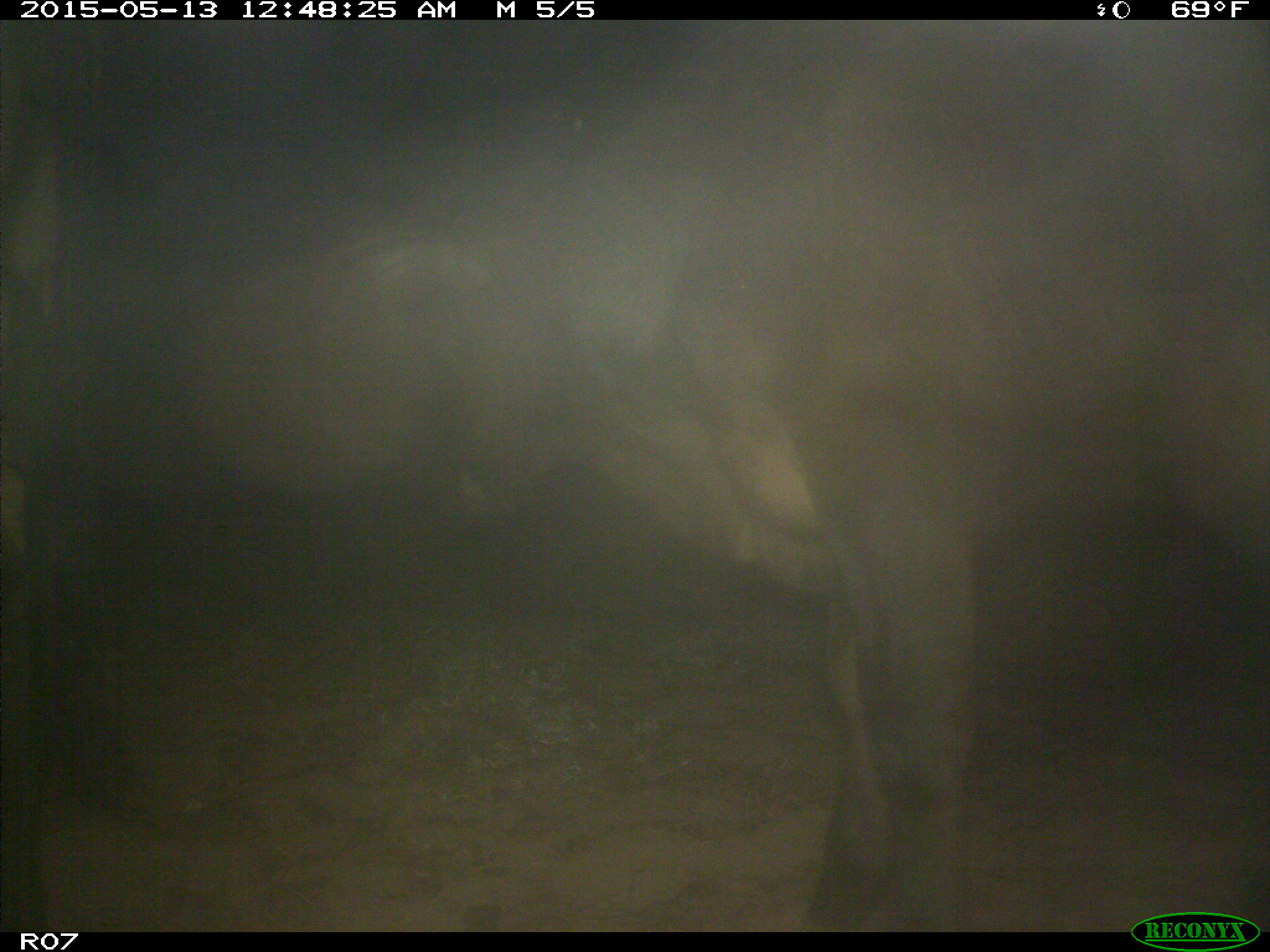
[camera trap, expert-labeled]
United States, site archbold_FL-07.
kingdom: Animalia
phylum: Chordata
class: Mammalia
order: Artiodactyla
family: Bovidae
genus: Bos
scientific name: Bos taurus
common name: domestic cow